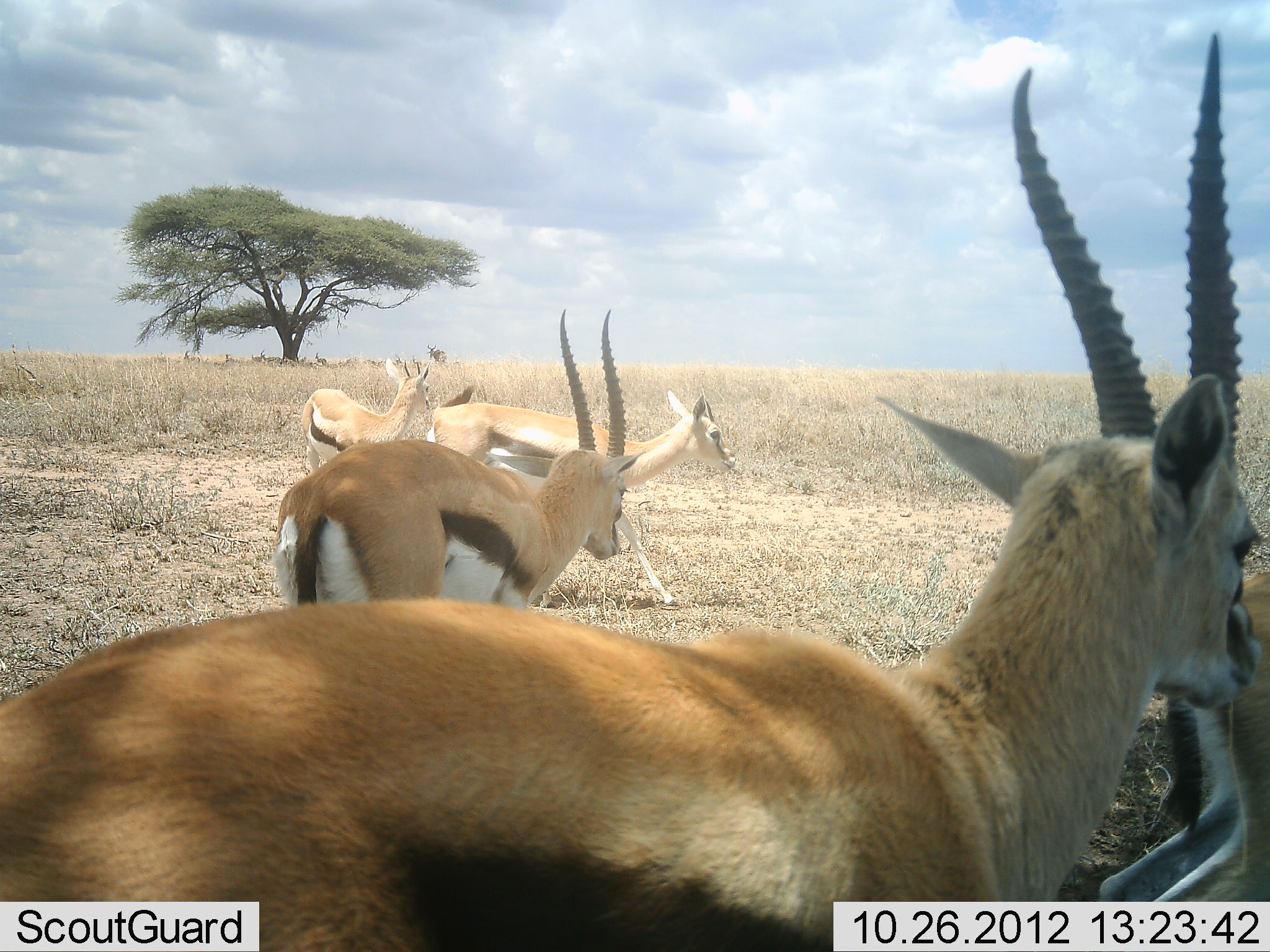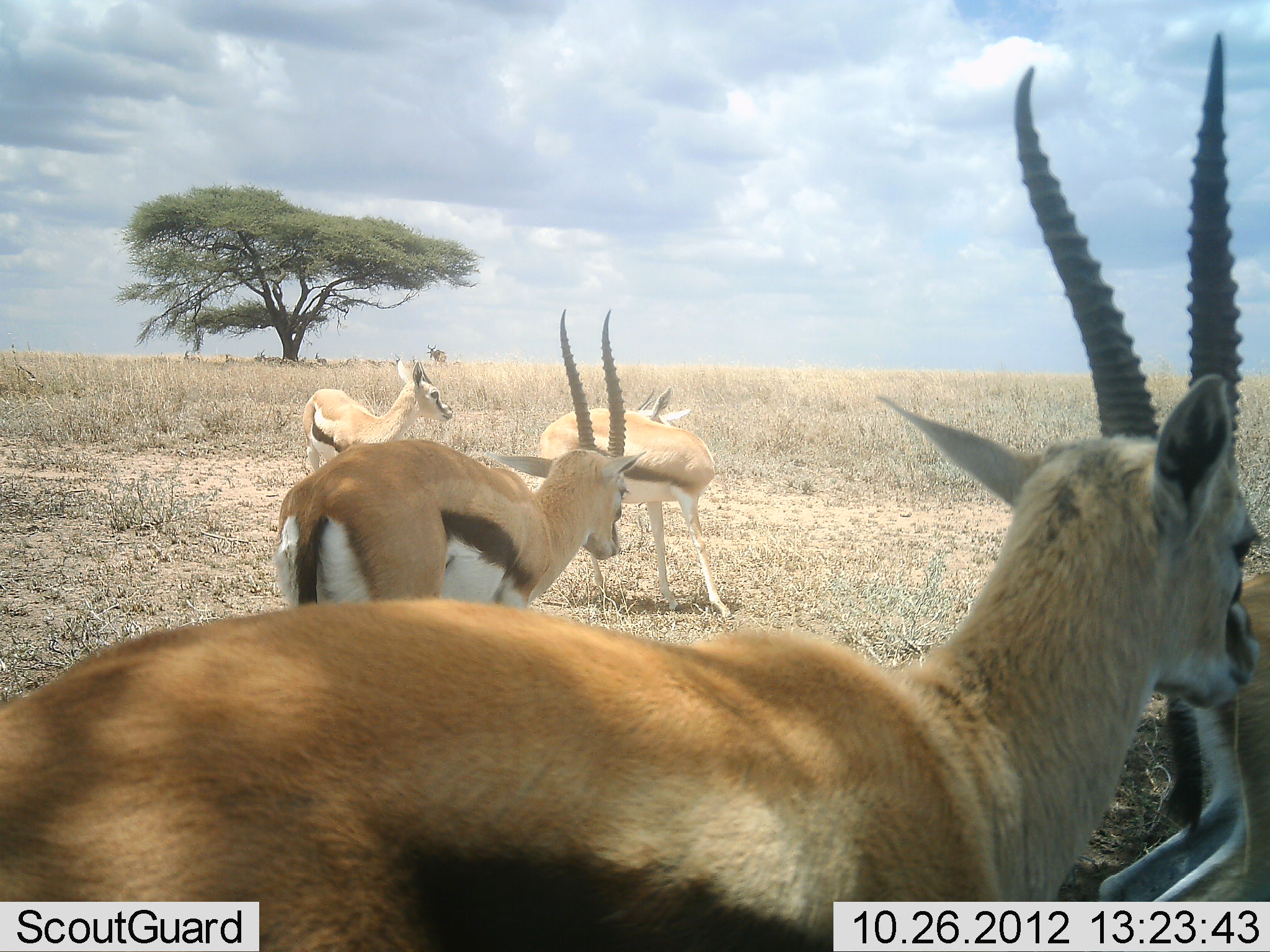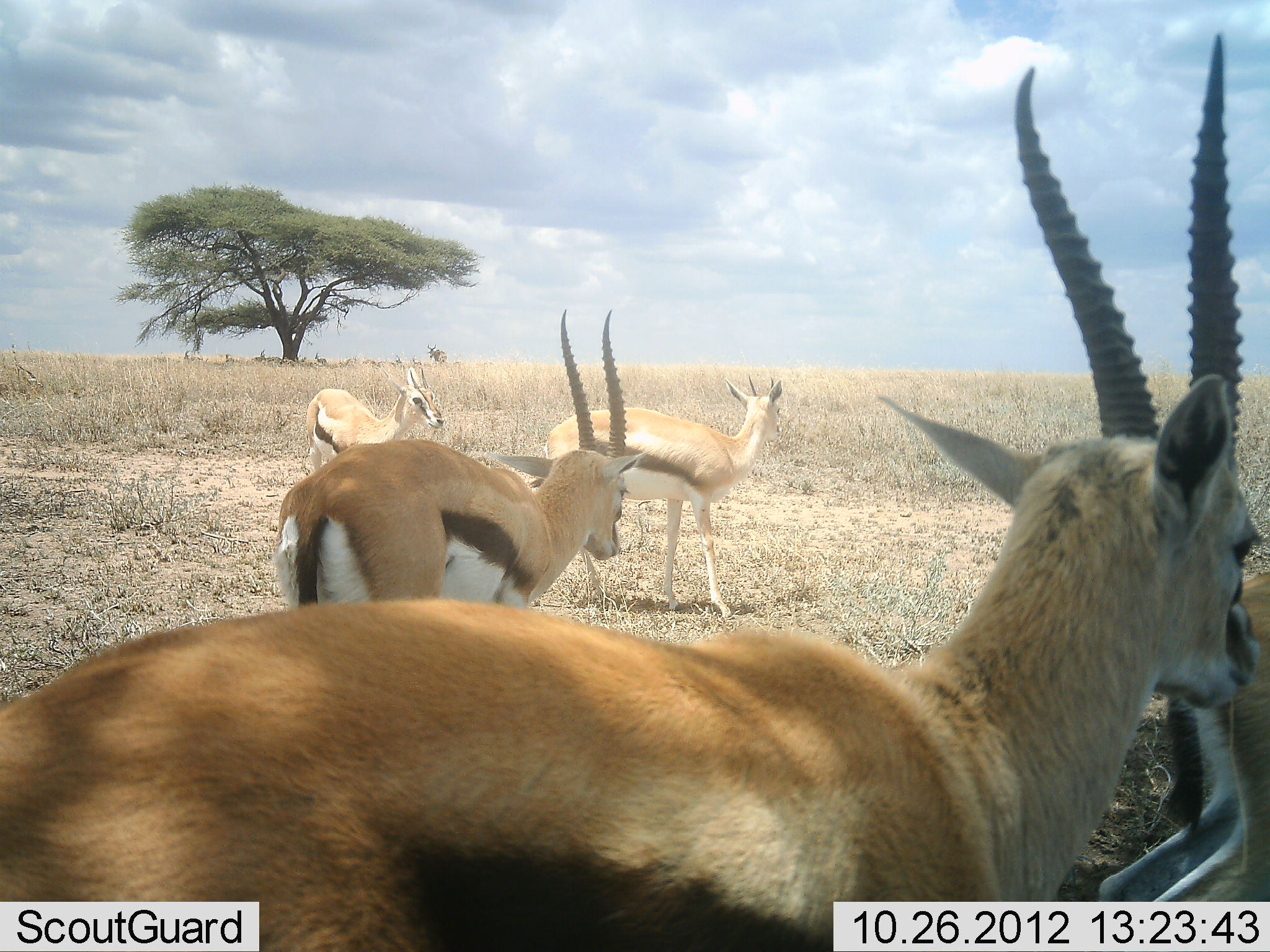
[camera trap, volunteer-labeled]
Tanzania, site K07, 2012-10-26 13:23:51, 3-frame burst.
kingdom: Animalia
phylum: Chordata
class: Mammalia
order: Artiodactyla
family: Bovidae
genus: Eudorcas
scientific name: Eudorcas thomsonii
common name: thomson's gazelle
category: gazellethomsons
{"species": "gazellethomsons (thomson's gazelle) (Eudorcas thomsonii)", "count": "5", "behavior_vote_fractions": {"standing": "91%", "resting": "27%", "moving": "45%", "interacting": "9%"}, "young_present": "0%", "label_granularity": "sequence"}